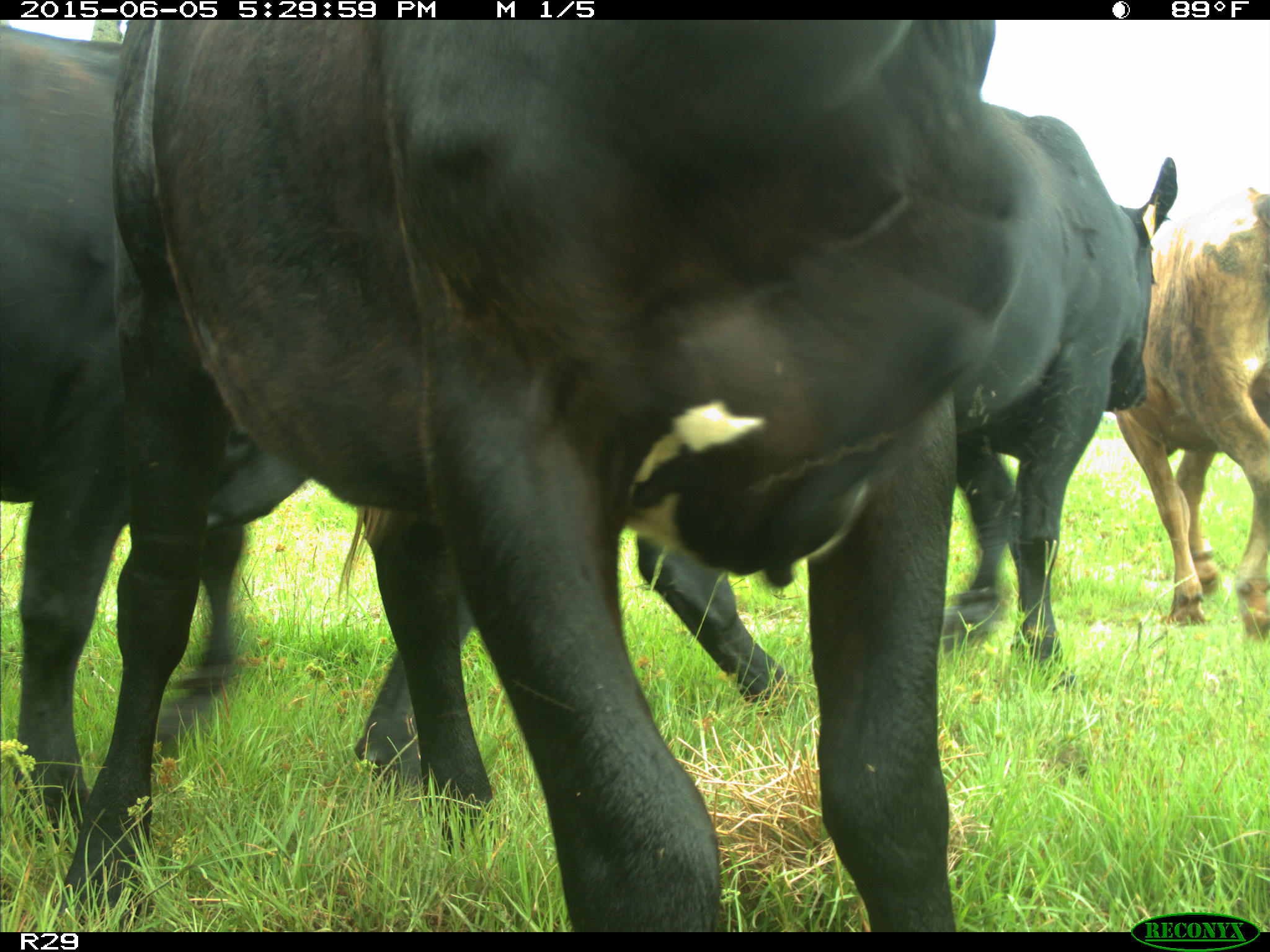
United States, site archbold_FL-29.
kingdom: Animalia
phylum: Chordata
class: Mammalia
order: Artiodactyla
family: Bovidae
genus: Bos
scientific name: Bos taurus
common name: domestic cow